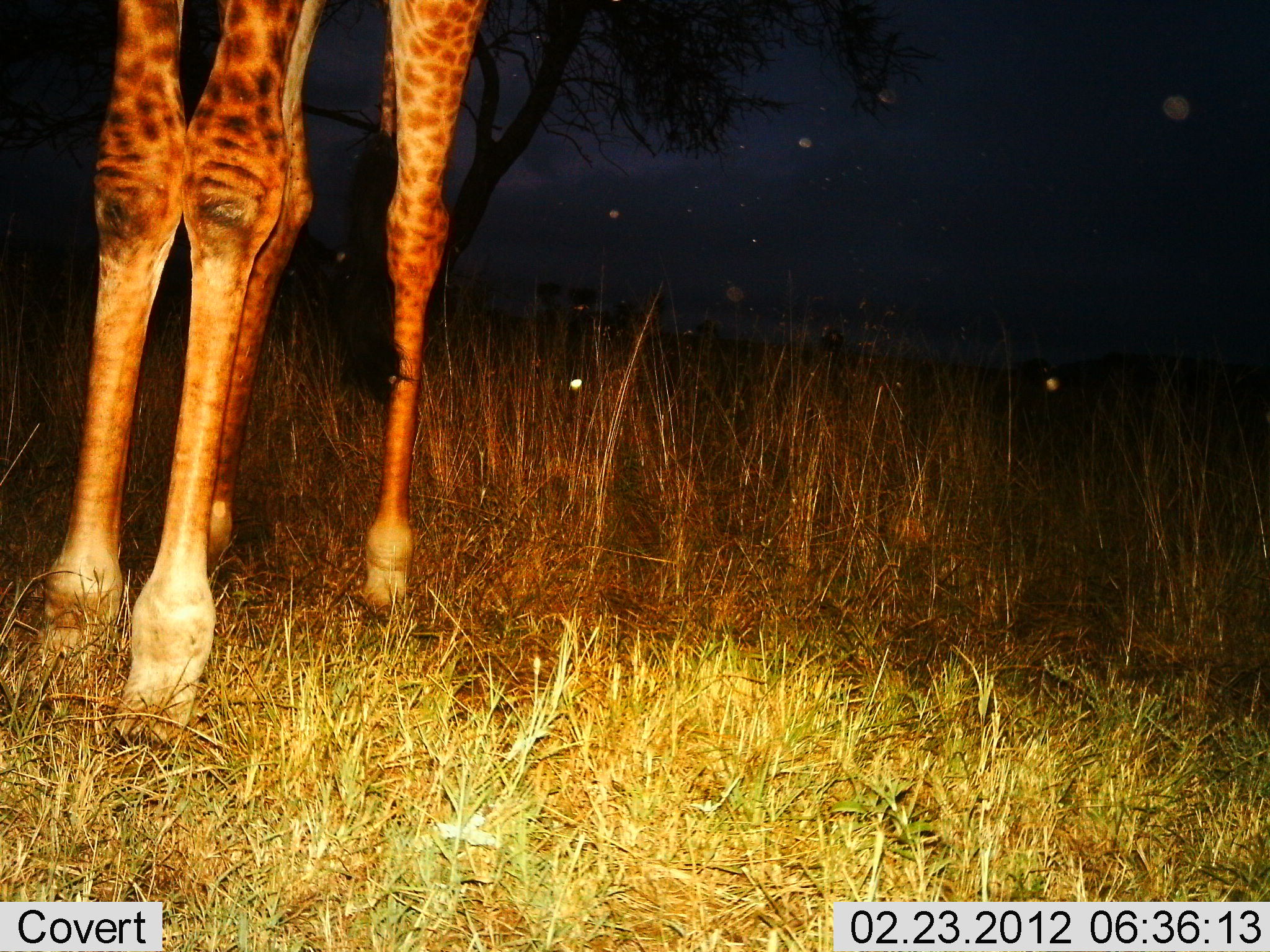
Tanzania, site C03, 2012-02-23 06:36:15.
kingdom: Animalia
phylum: Chordata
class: Mammalia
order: Artiodactyla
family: Giraffidae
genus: Giraffa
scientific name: Giraffa camelopardalis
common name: giraffe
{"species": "giraffe (Giraffa camelopardalis)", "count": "1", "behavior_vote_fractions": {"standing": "95%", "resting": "0%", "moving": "5%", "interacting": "0%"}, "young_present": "0%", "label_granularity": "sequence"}